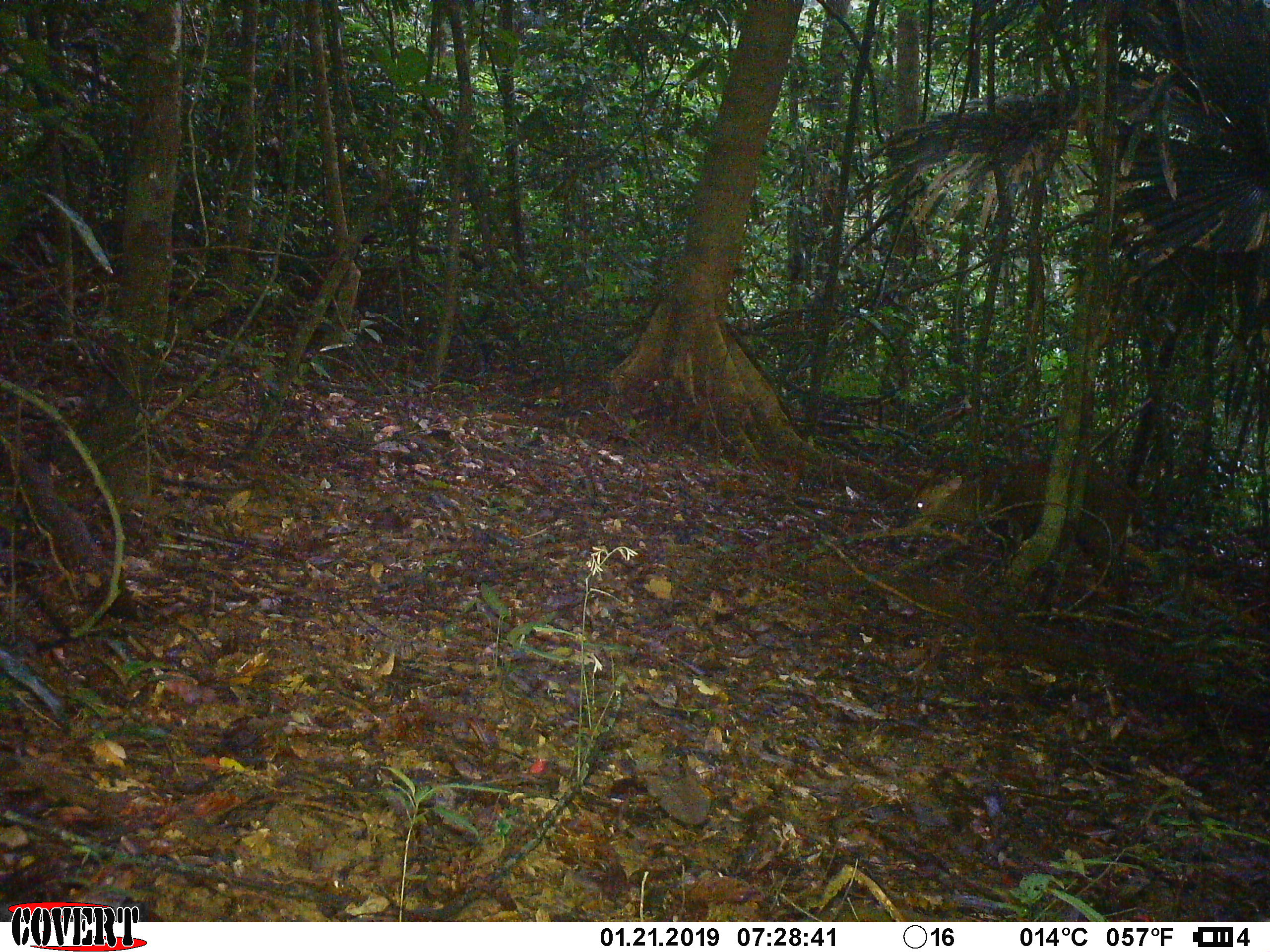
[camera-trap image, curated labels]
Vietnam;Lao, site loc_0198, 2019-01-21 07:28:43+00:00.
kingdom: Animalia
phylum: Chordata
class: Mammalia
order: Artiodactyla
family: Cervidae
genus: Muntiacus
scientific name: Muntiacus vuquangensis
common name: large-antlered muntjac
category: large antlered muntjac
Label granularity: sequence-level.